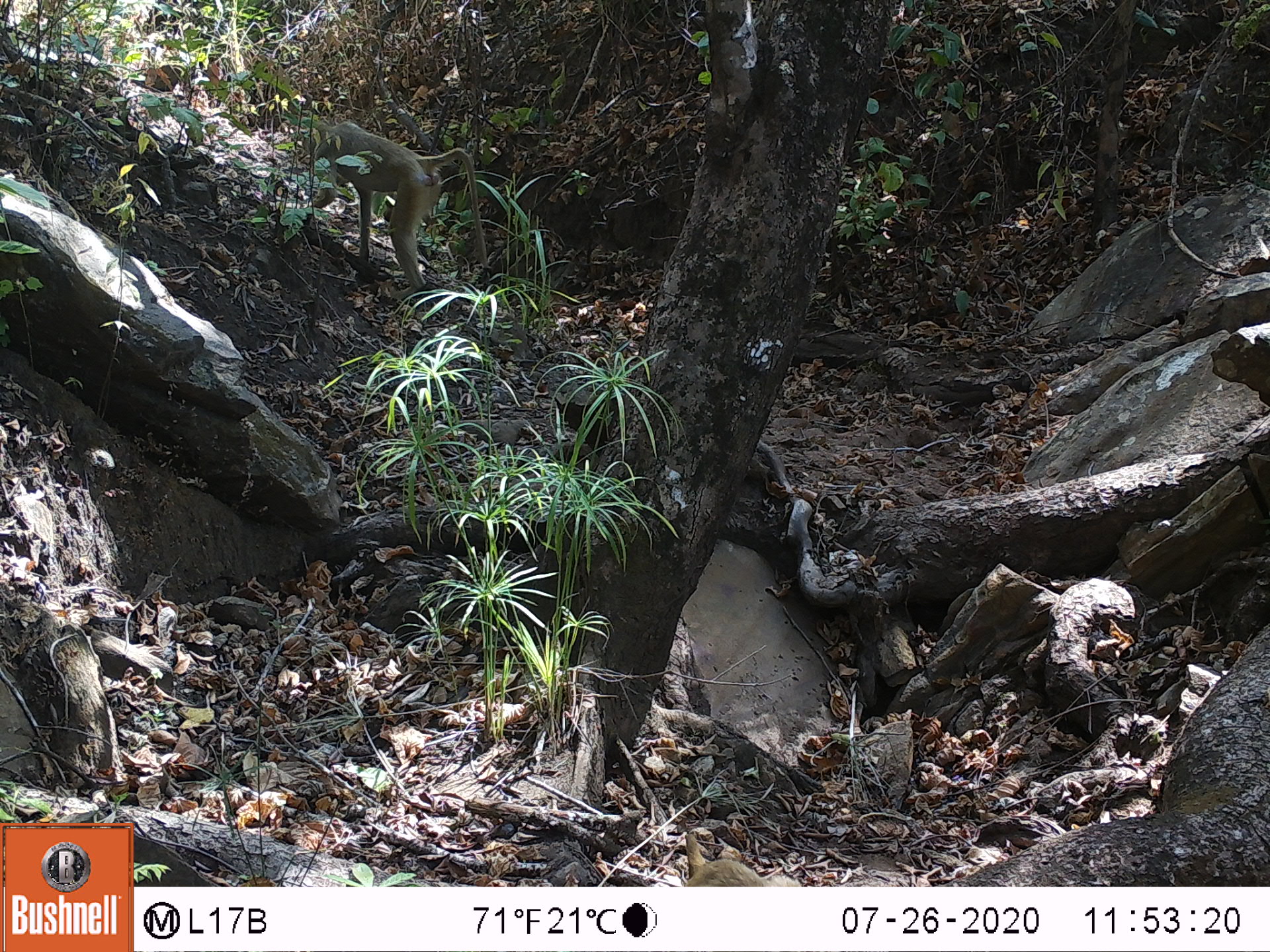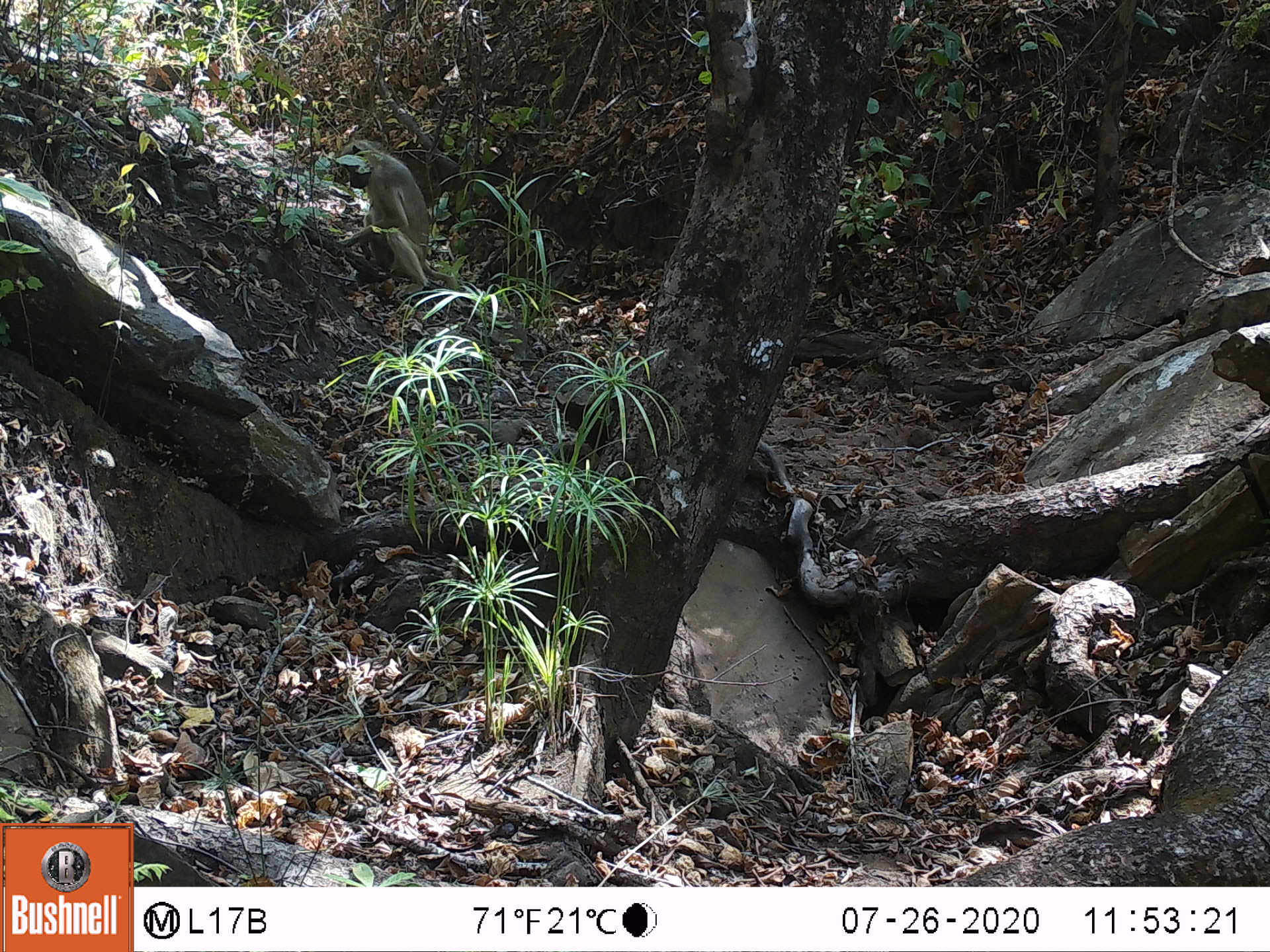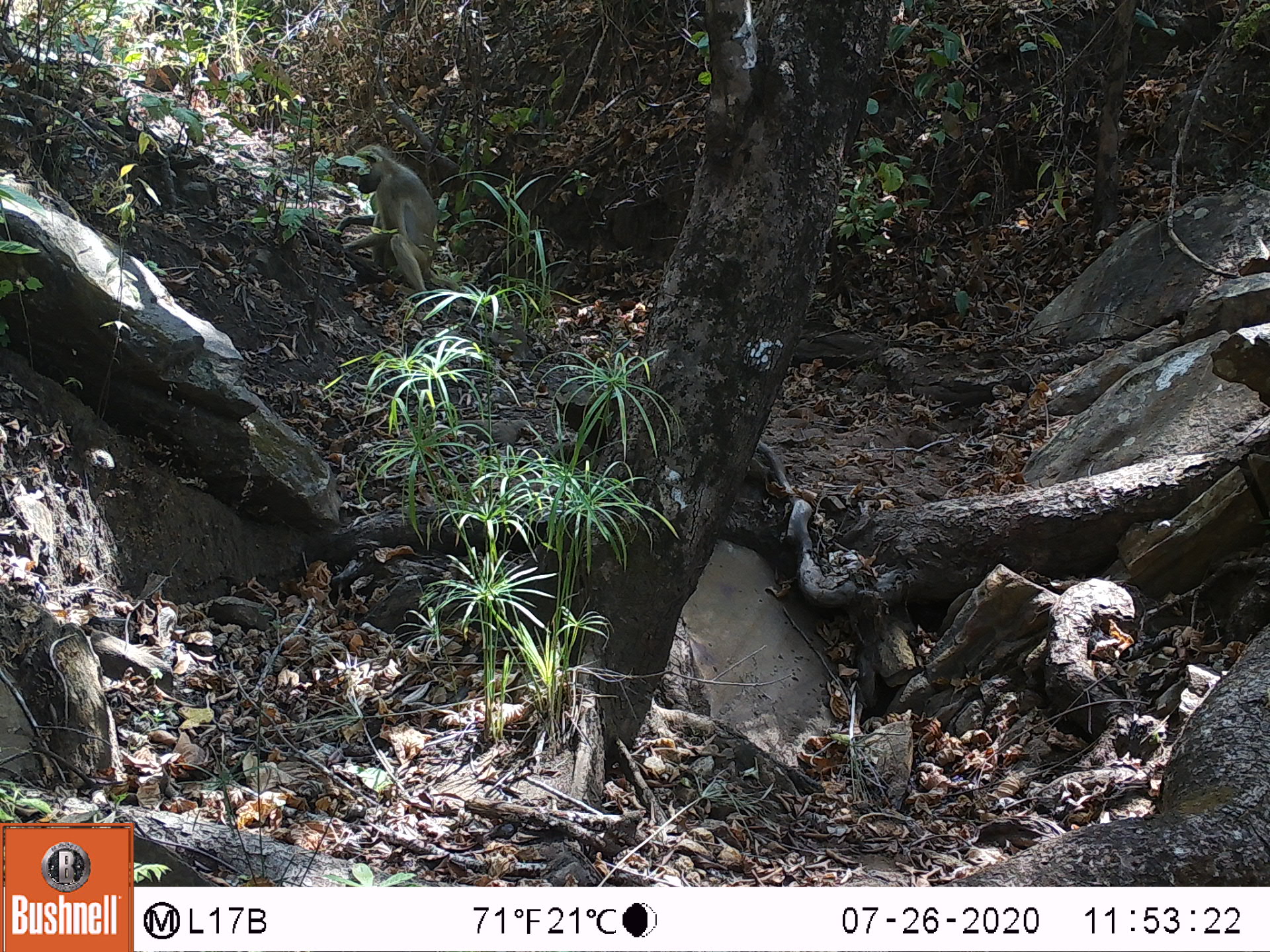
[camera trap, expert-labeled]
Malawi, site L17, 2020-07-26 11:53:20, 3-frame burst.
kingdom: Animalia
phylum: Chordata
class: Mammalia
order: Primates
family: Cercopithecidae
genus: Papio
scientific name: Papio cynocephalus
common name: yellow baboon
Yellow baboon (Papio cynocephalus), count 1.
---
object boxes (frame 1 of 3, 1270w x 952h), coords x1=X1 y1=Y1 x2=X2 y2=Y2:
yellow baboon: x1=307 y1=121 x2=482 y2=288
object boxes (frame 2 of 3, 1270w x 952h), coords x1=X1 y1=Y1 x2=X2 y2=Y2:
yellow baboon: x1=339 y1=139 x2=428 y2=287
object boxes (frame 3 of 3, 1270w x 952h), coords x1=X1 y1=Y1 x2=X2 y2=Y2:
yellow baboon: x1=330 y1=146 x2=438 y2=295